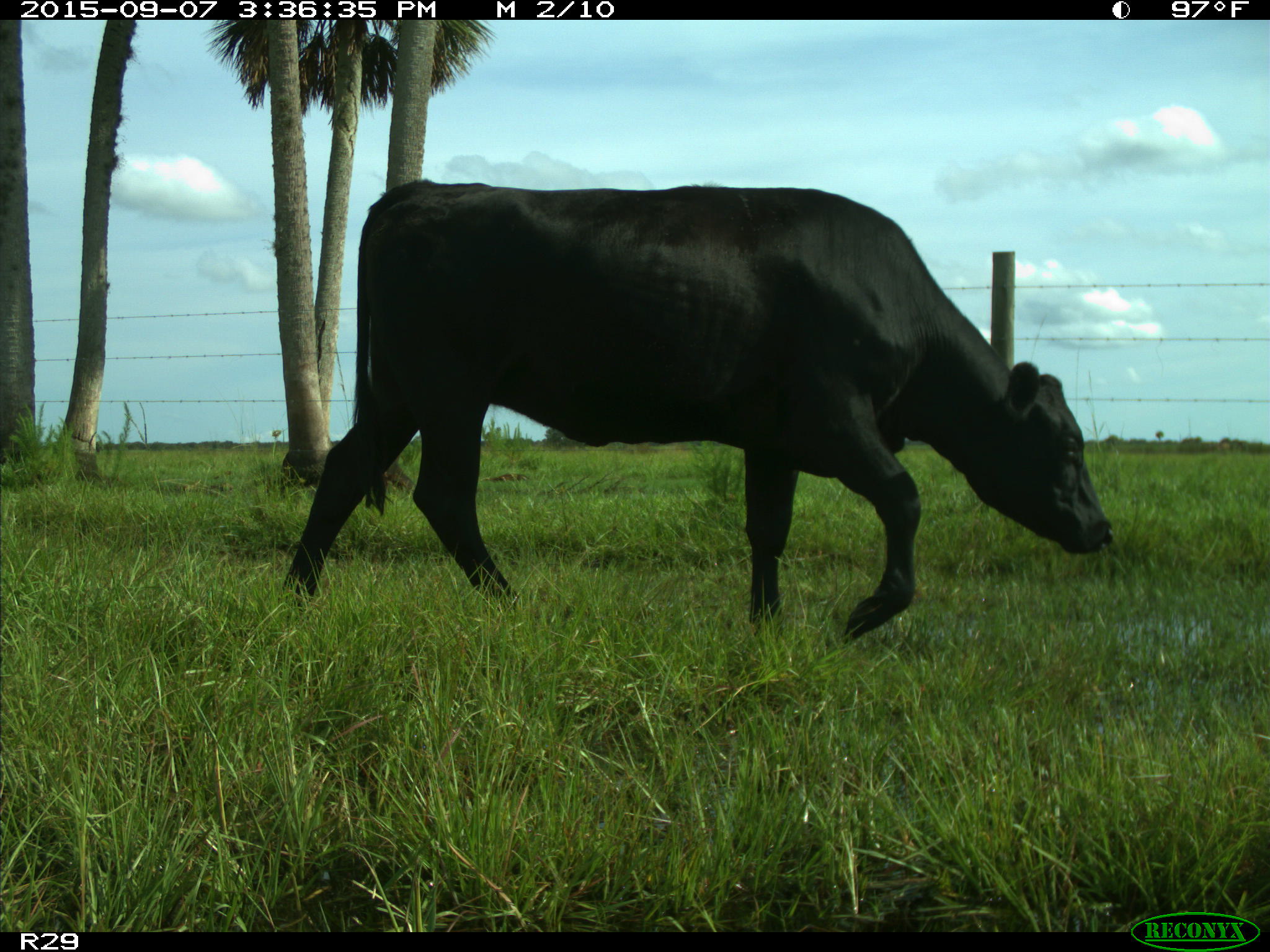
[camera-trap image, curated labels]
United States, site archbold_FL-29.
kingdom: Animalia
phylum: Chordata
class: Mammalia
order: Artiodactyla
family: Bovidae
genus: Bos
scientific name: Bos taurus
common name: domestic cow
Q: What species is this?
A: Bos taurus (domestic cow).